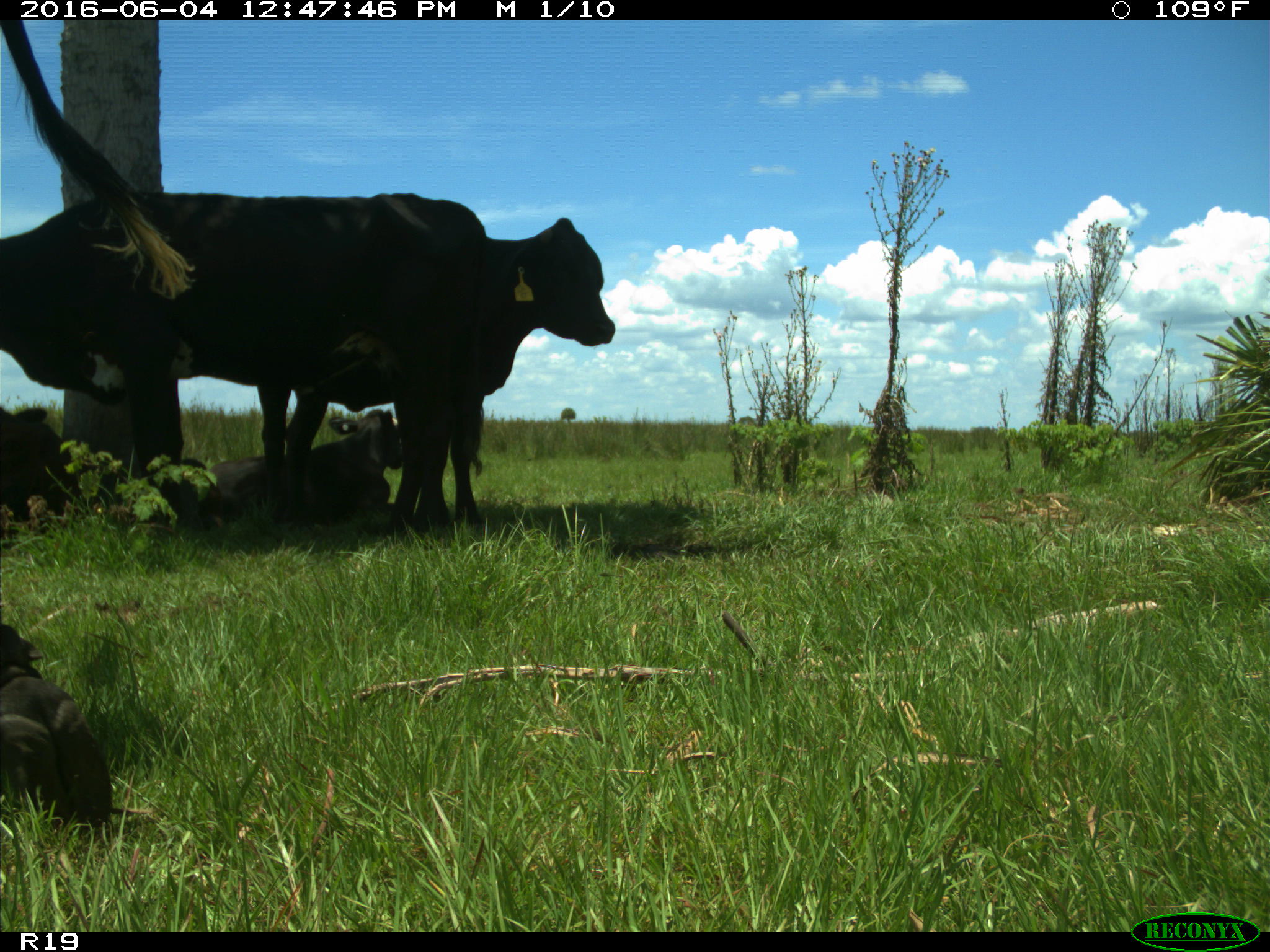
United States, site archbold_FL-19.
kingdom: Animalia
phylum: Chordata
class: Mammalia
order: Artiodactyla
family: Bovidae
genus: Bos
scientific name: Bos taurus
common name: domestic cow